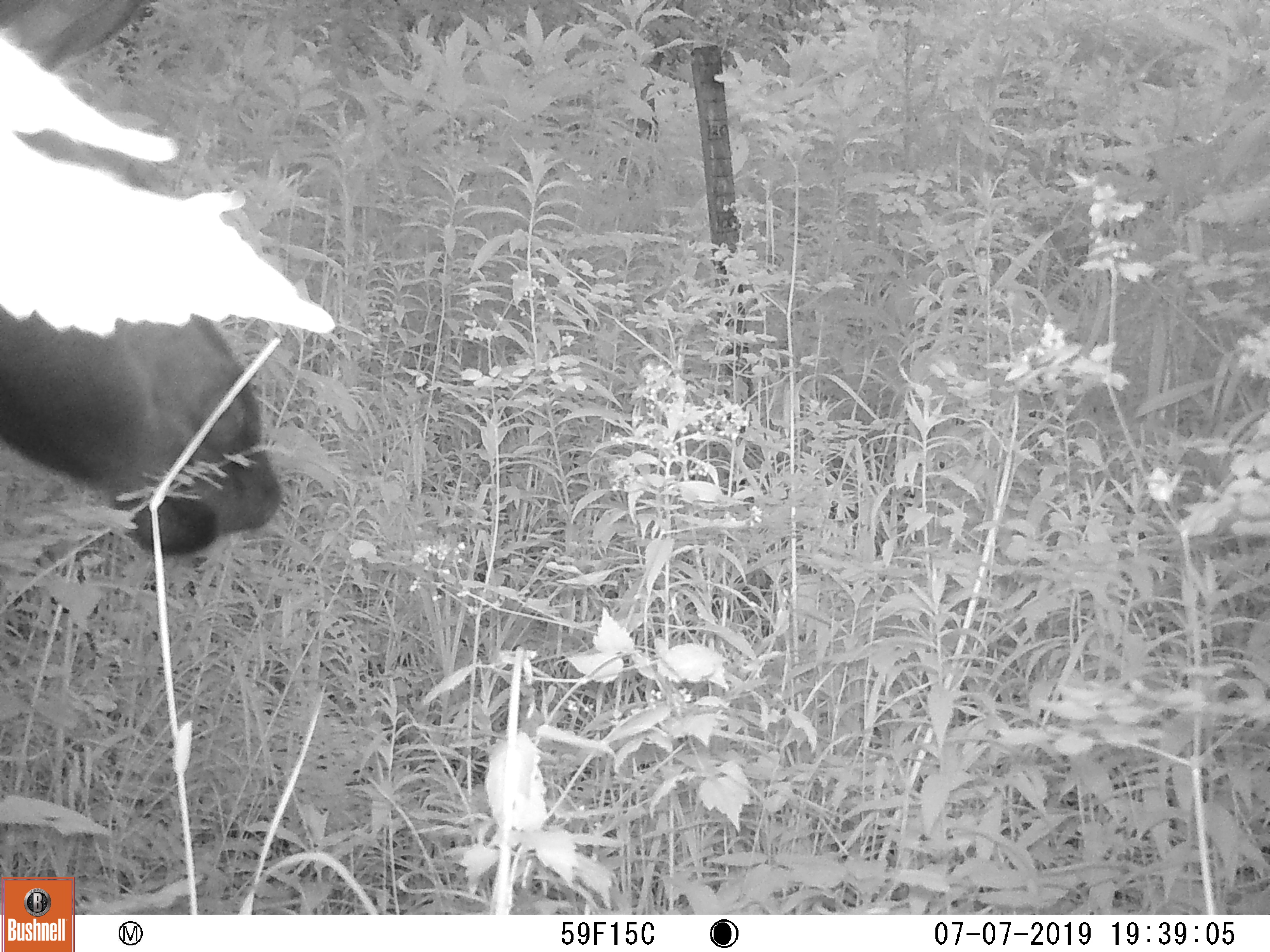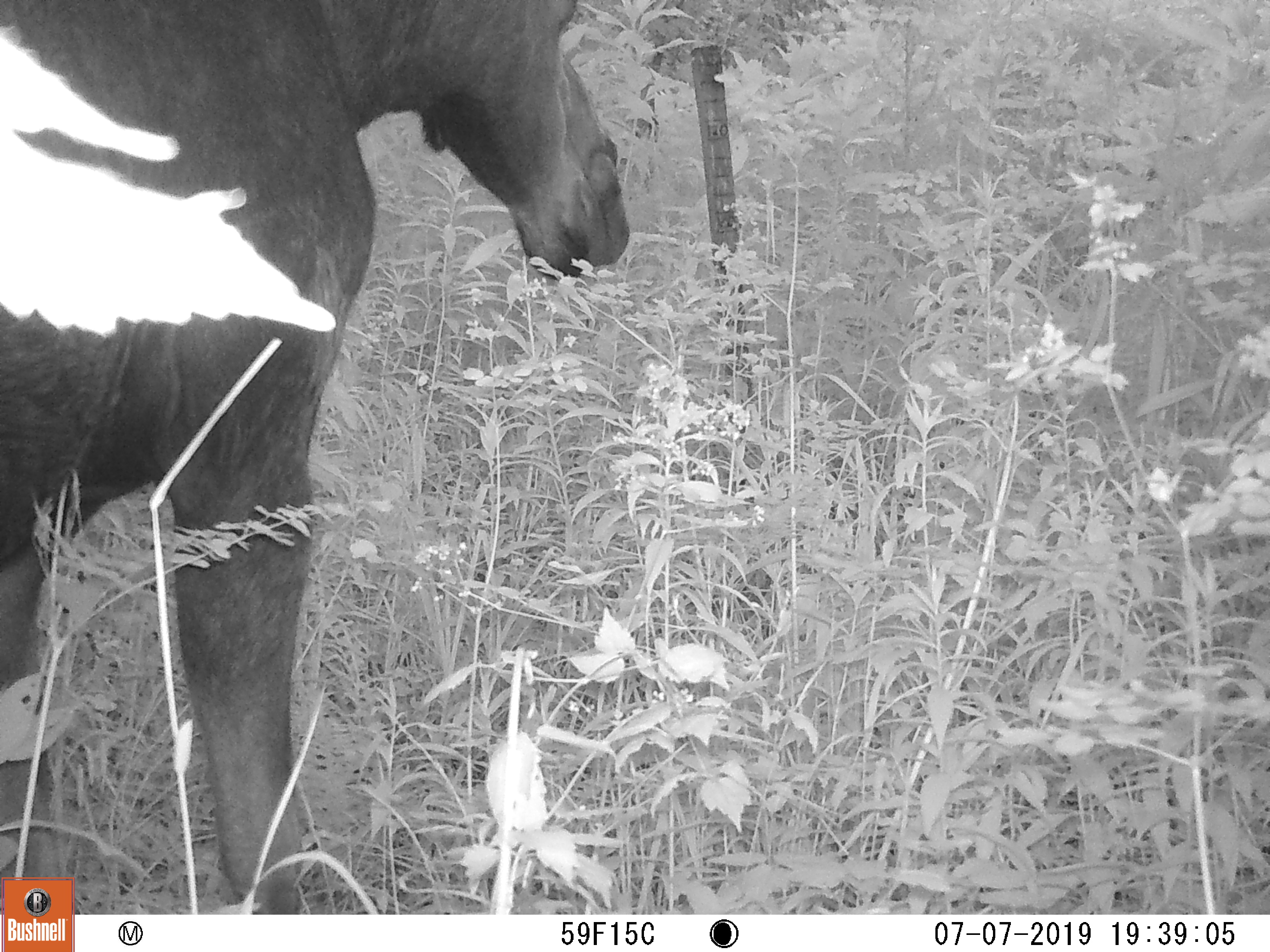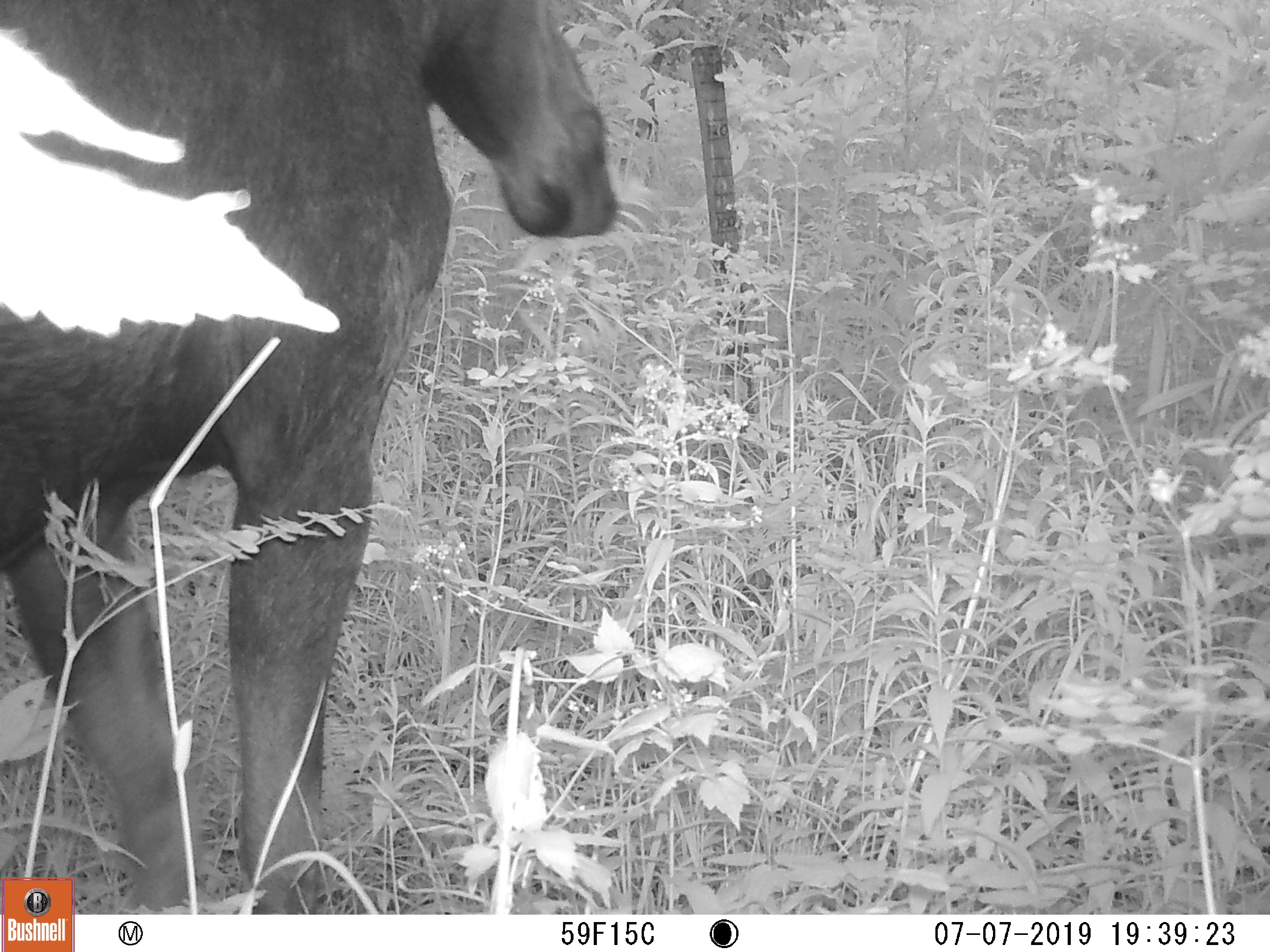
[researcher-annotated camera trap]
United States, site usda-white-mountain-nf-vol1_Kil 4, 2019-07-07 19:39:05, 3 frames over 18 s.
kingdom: Animalia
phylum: Chordata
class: Mammalia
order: Artiodactyla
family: Cervidae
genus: Alces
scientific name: Alces alces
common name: moose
Moose (Alces alces).